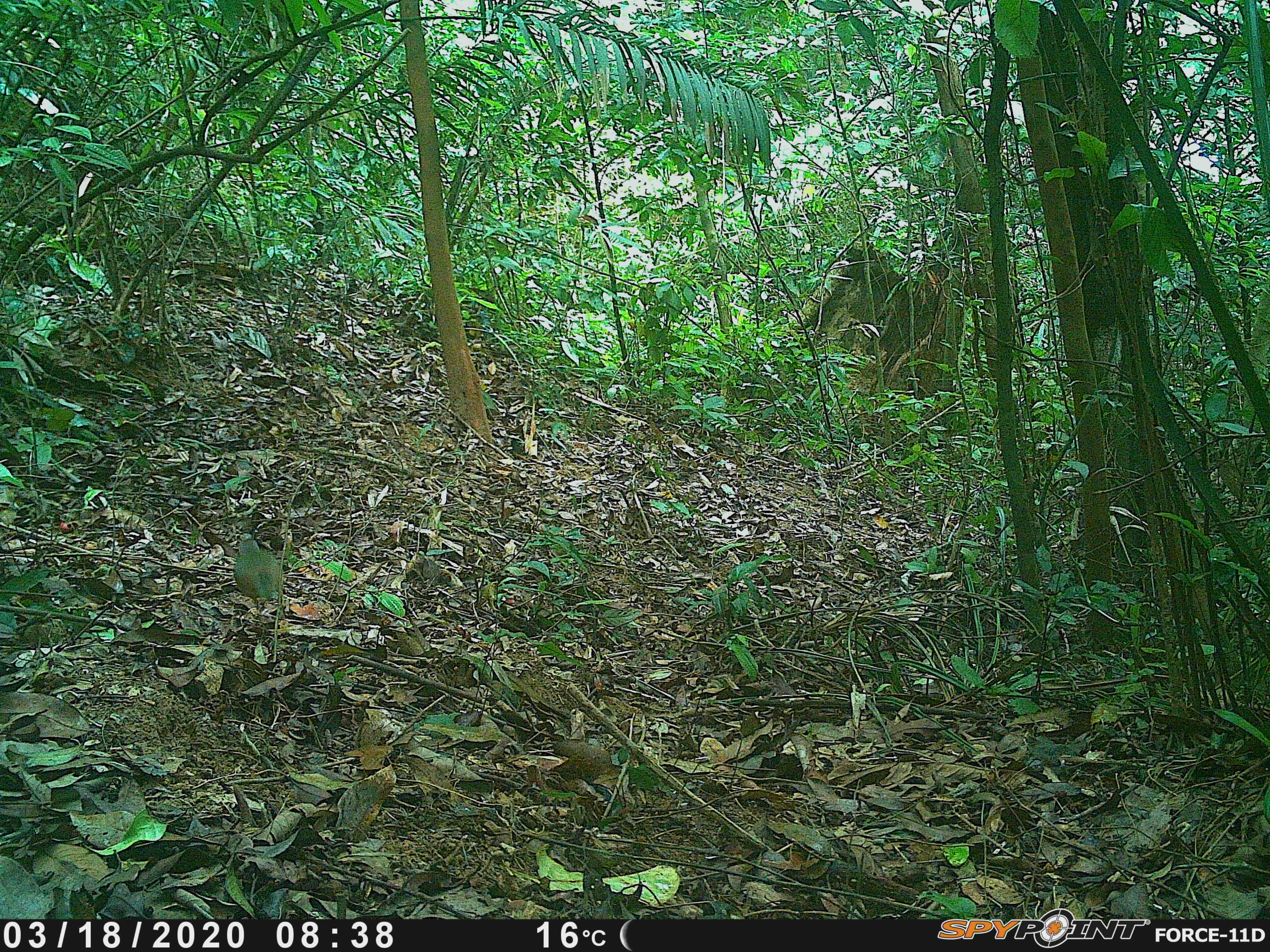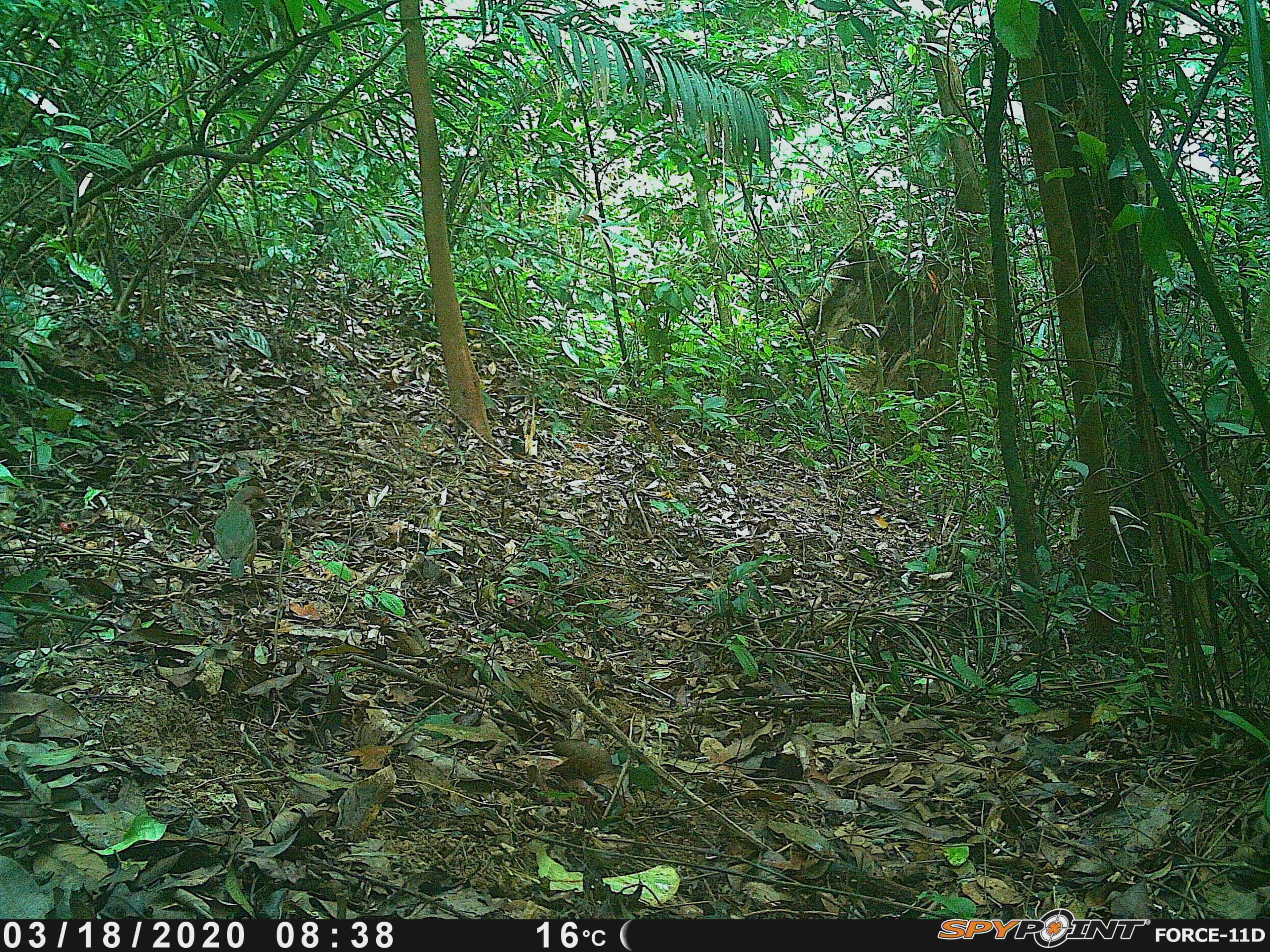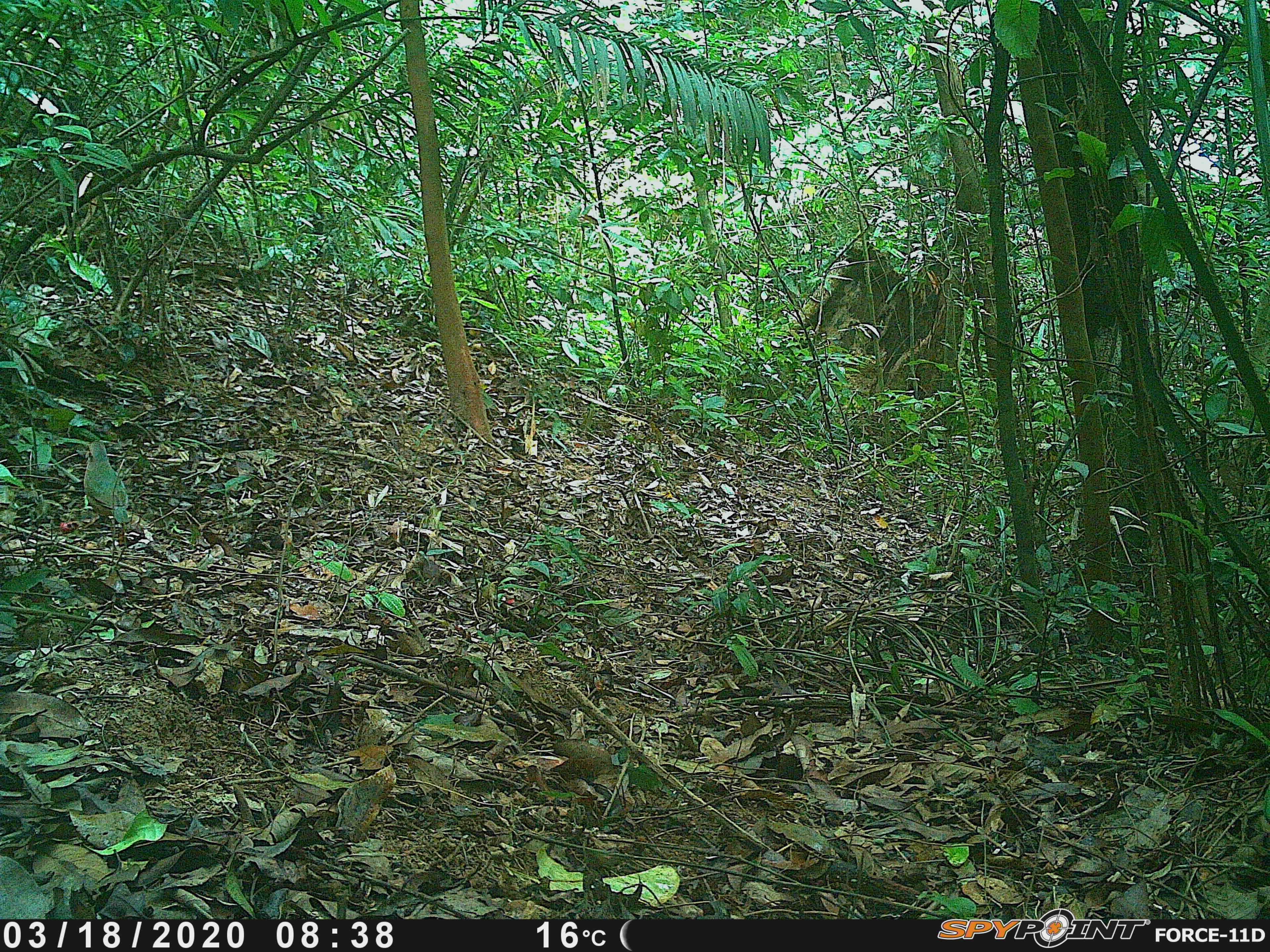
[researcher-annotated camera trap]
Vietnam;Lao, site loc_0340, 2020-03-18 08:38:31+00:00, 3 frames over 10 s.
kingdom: Animalia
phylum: Chordata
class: Aves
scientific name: Aves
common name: bird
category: unidentified bird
Unidentified bird (bird) (Aves). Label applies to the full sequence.